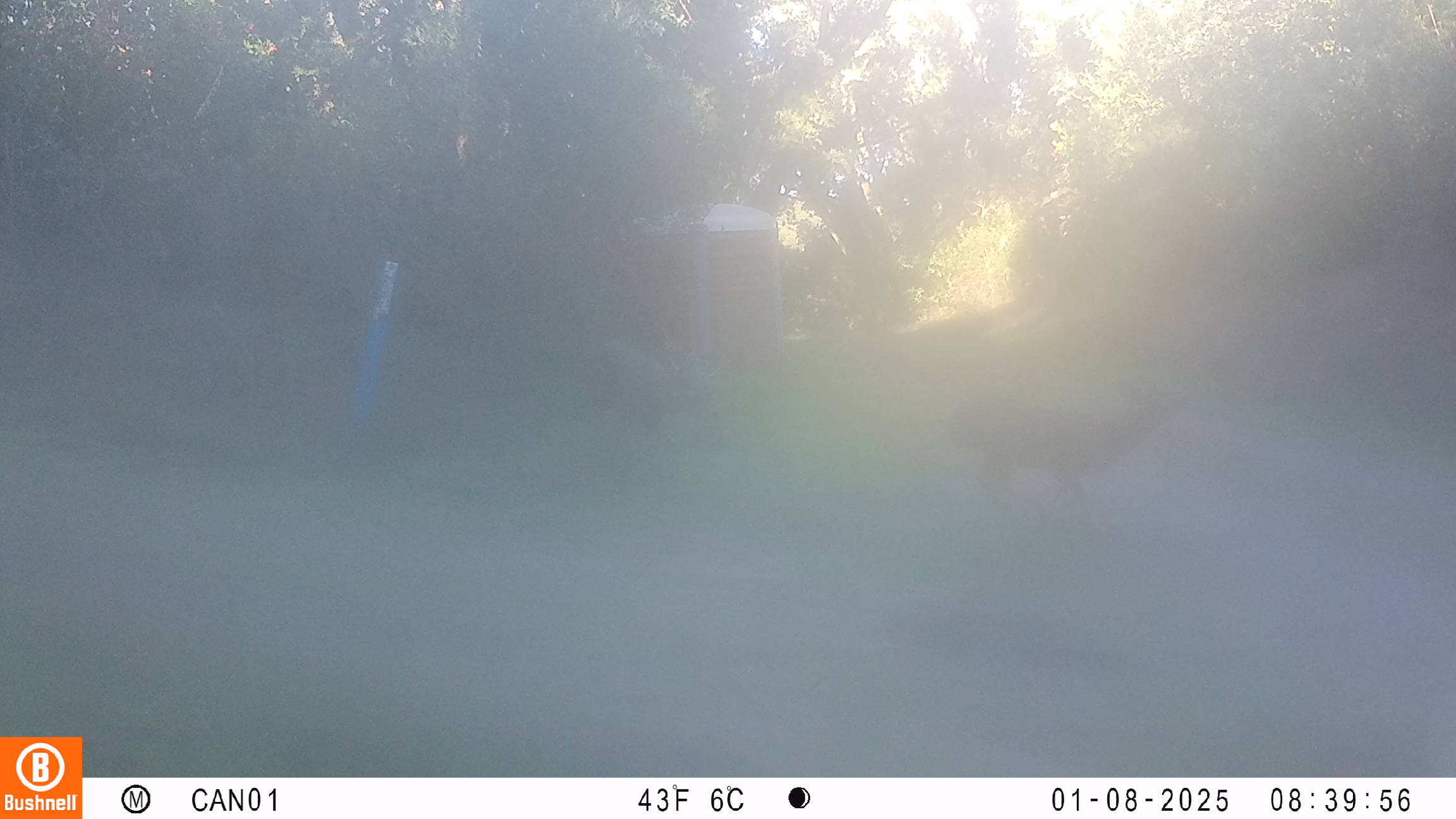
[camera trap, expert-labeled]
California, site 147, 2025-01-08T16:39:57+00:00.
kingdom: Animalia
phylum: Chordata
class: Mammalia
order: Artiodactyla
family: Cervidae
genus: Odocoileus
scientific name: Odocoileus hemionus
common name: mule deer